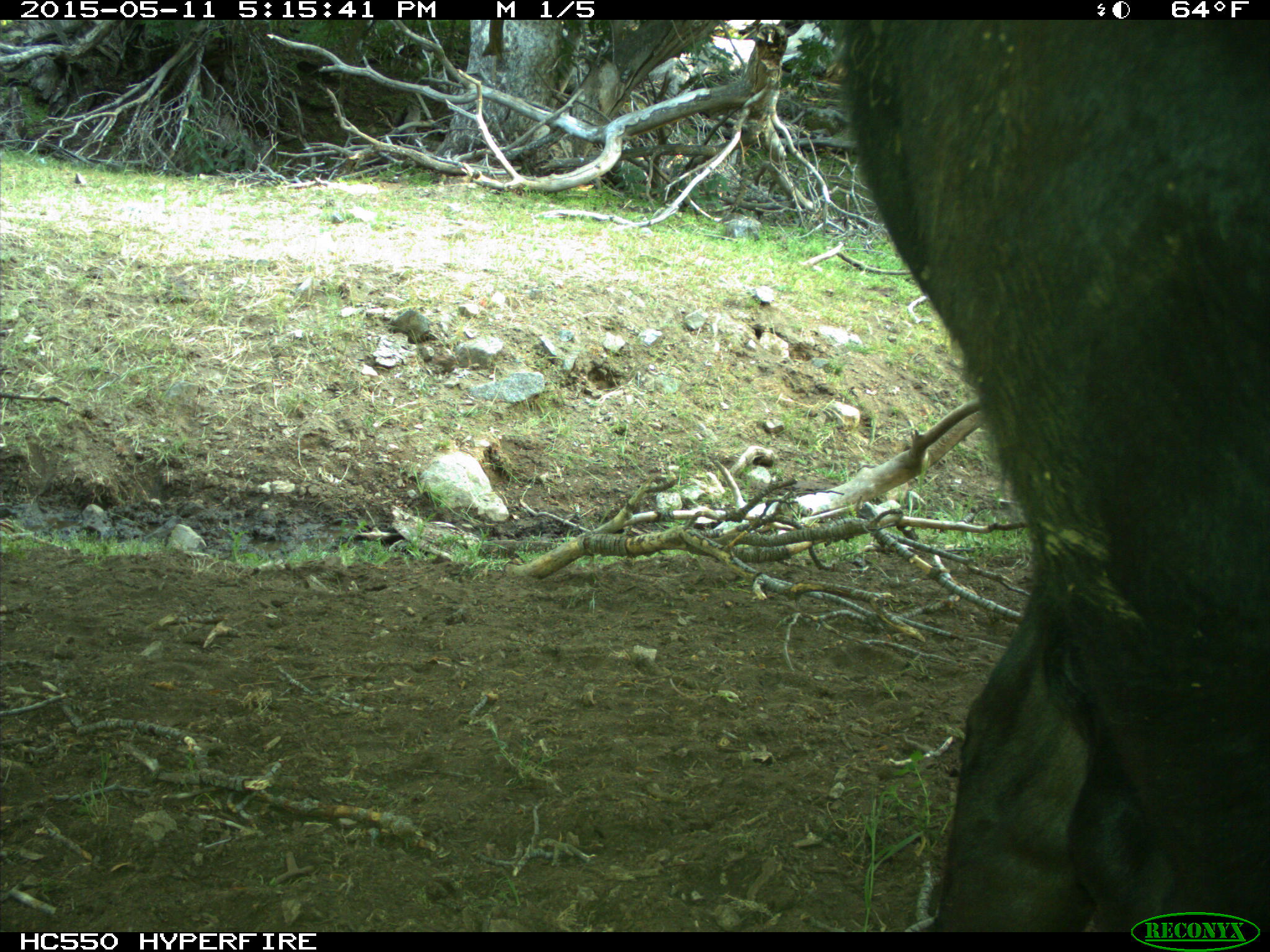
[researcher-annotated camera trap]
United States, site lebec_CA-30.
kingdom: Animalia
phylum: Chordata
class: Mammalia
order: Artiodactyla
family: Bovidae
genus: Bos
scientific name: Bos taurus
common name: domestic cow